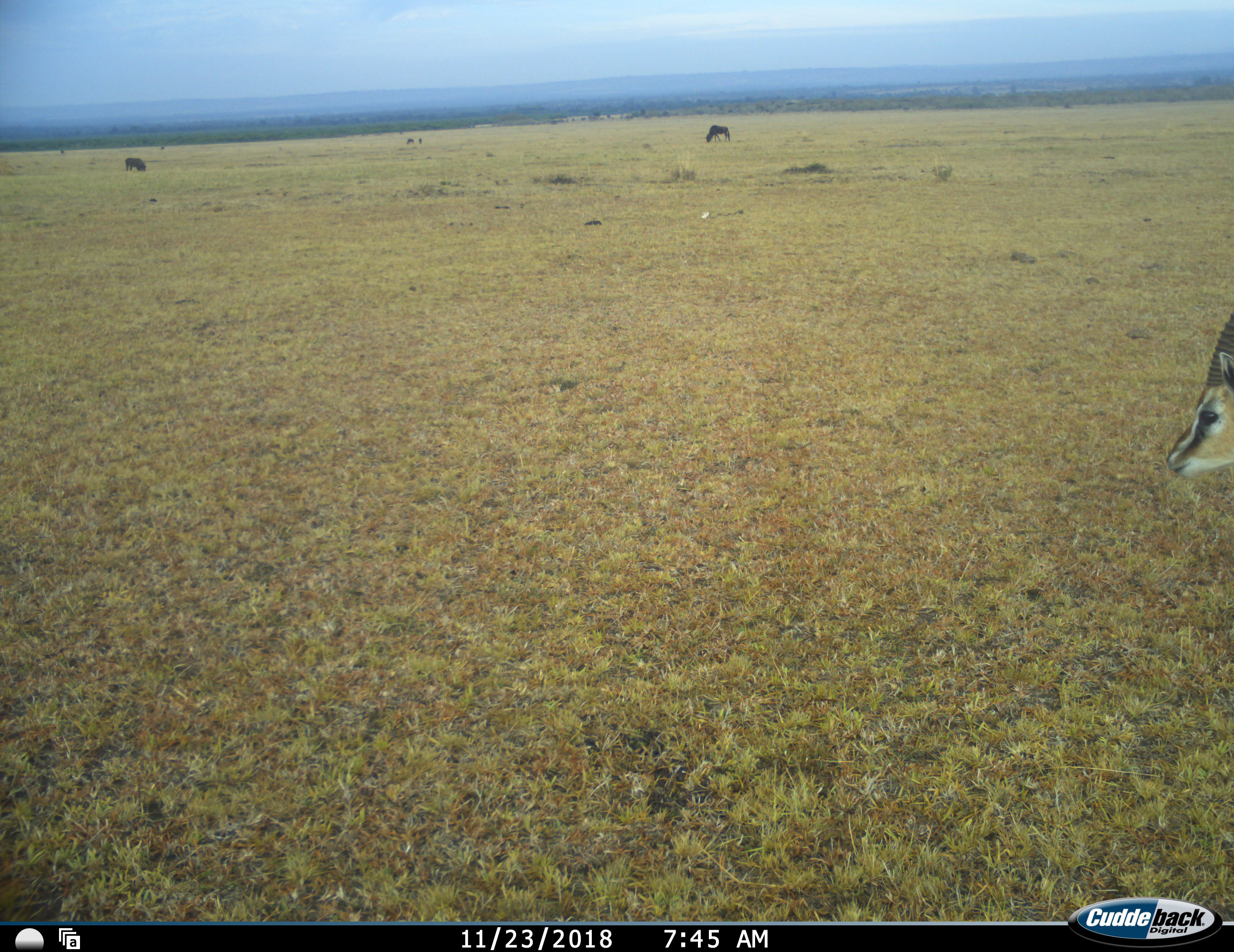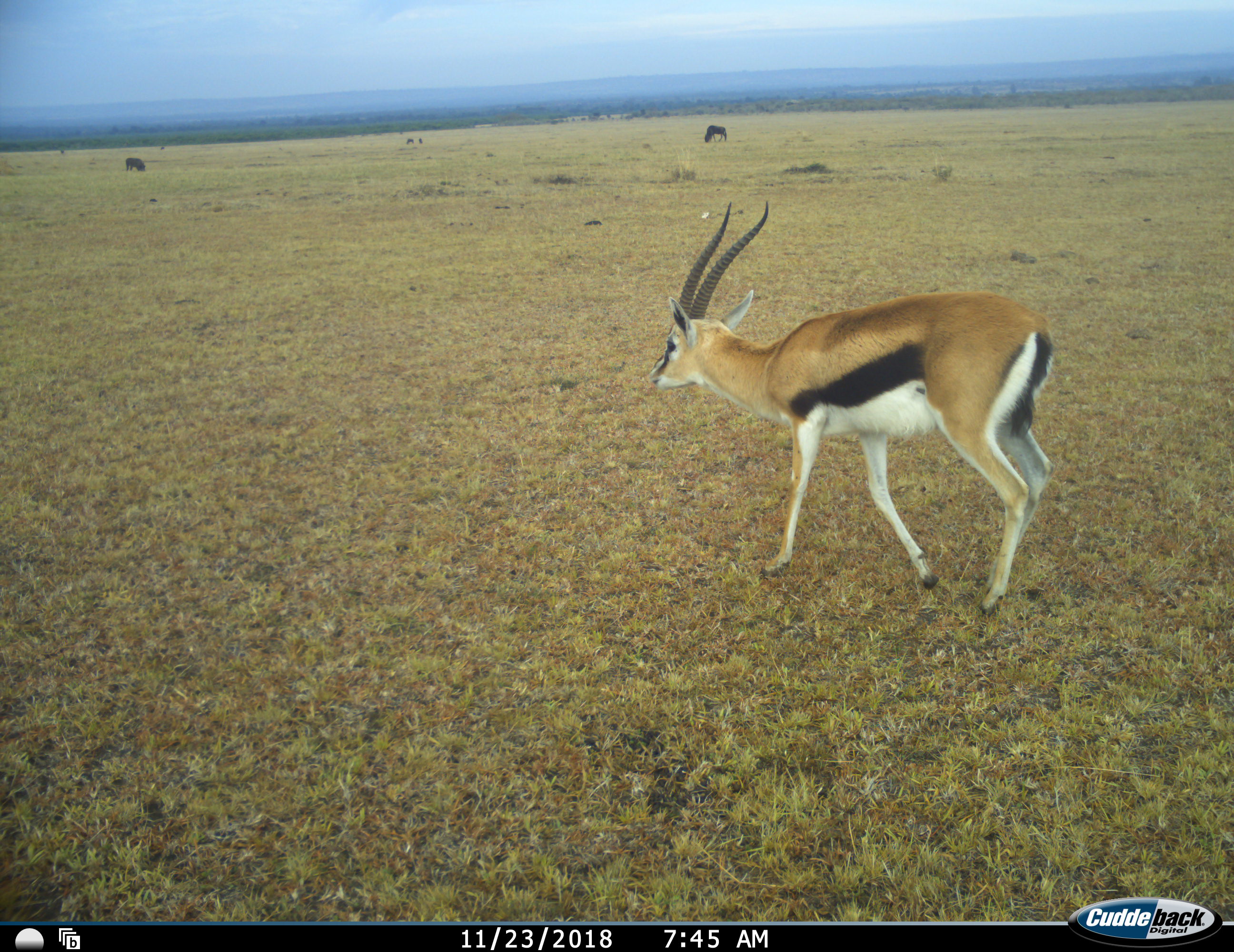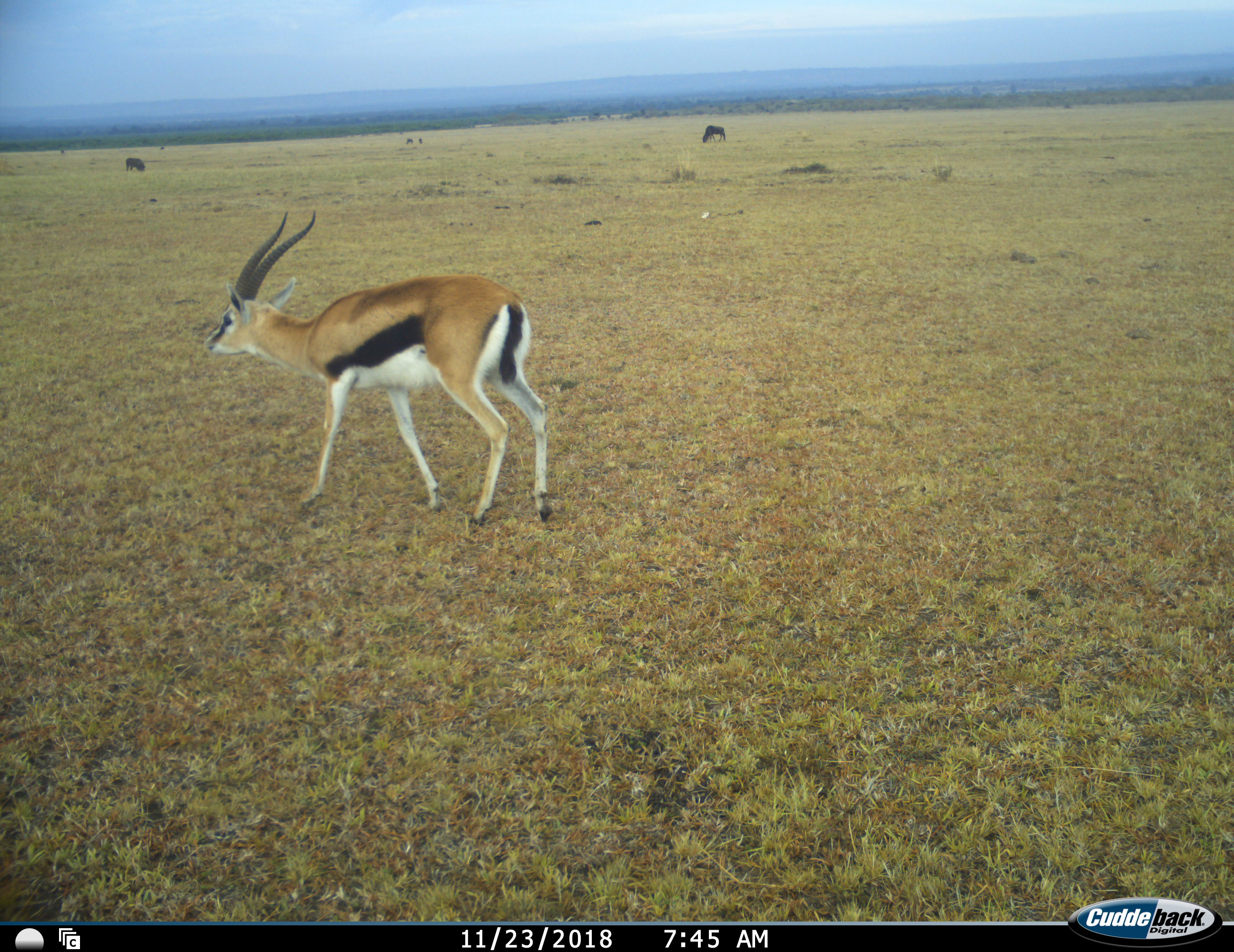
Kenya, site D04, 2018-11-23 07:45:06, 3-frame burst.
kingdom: Animalia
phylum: Chordata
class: Mammalia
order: Artiodactyla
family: Bovidae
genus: Eudorcas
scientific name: Eudorcas thomsonii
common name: thomson's gazelle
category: gazellethomsons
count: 1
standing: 11%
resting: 0%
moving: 89%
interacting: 0%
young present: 0%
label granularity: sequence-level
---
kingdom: Animalia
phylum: Chordata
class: Mammalia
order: Artiodactyla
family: Bovidae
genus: Connochaetes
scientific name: Connochaetes taurinus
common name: common wildebeest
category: wildebeest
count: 4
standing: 50%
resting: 0%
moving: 17%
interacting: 0%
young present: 0%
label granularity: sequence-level